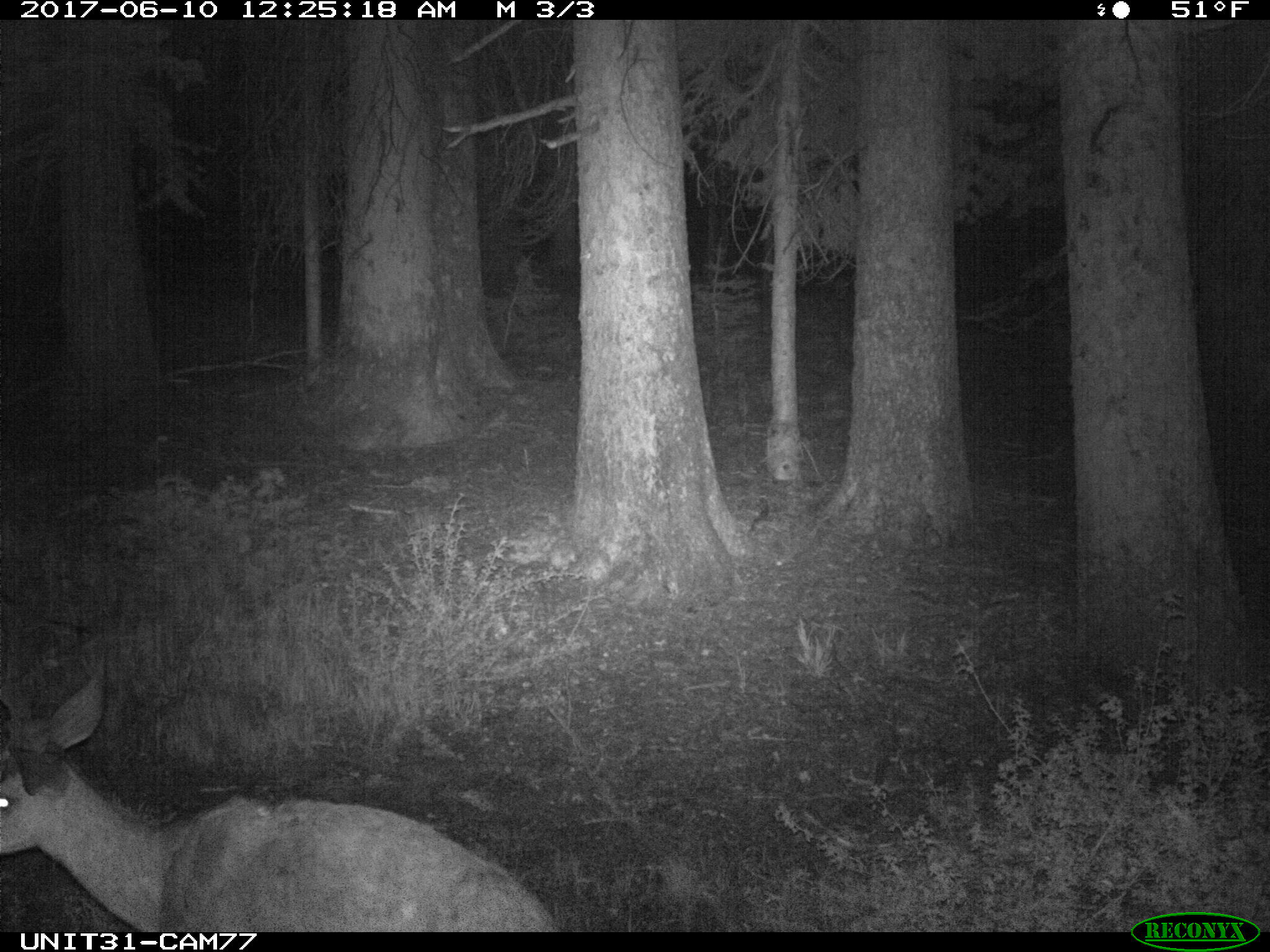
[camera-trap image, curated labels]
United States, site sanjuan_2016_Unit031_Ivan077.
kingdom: Animalia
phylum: Chordata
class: Mammalia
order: Artiodactyla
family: Cervidae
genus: Odocoileus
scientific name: Odocoileus hemionus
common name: mule deer